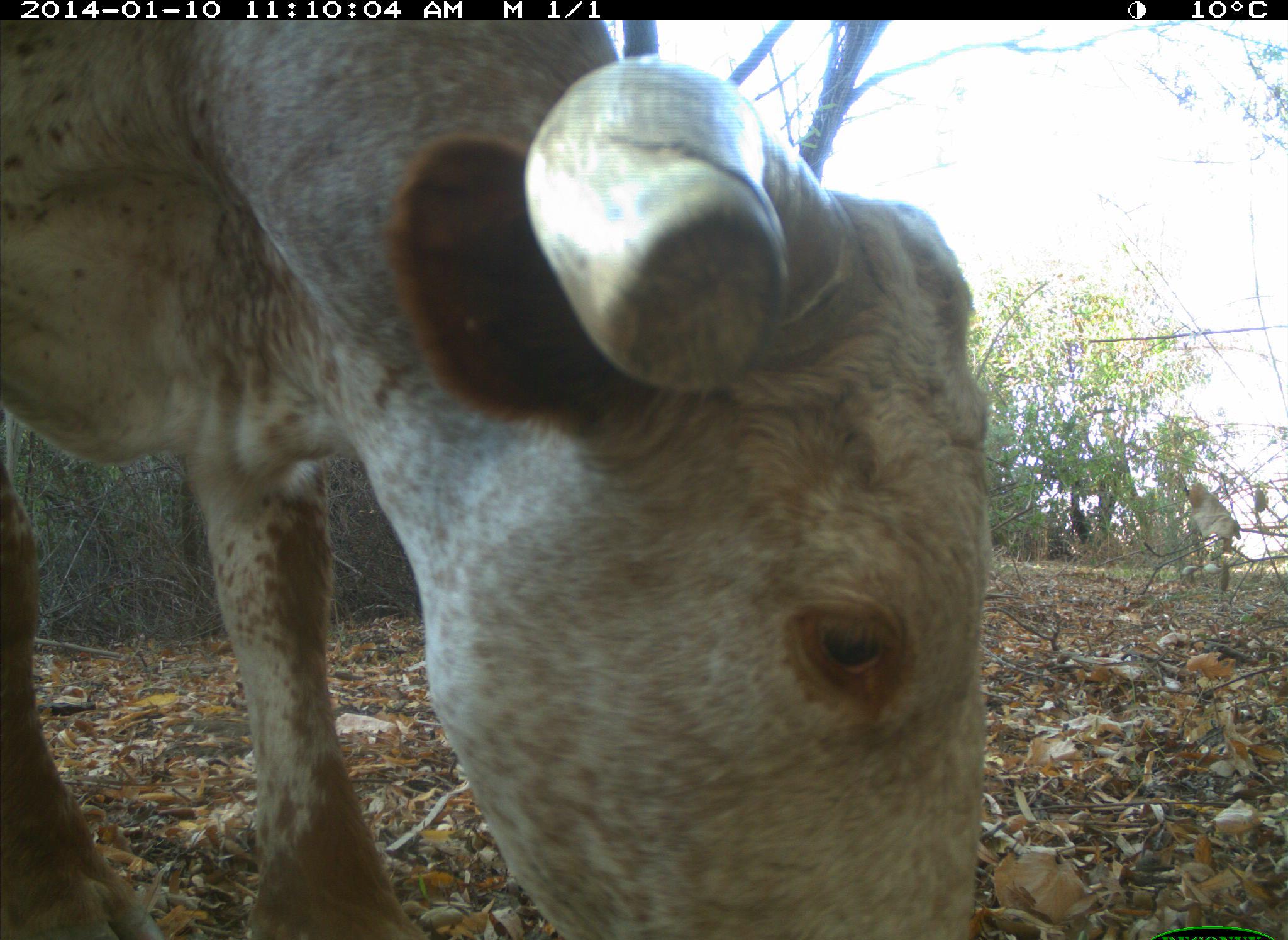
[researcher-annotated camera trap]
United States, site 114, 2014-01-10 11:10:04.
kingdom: Animalia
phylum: Chordata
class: Mammalia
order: Artiodactyla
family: Bovidae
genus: Bos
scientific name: Bos taurus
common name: cow